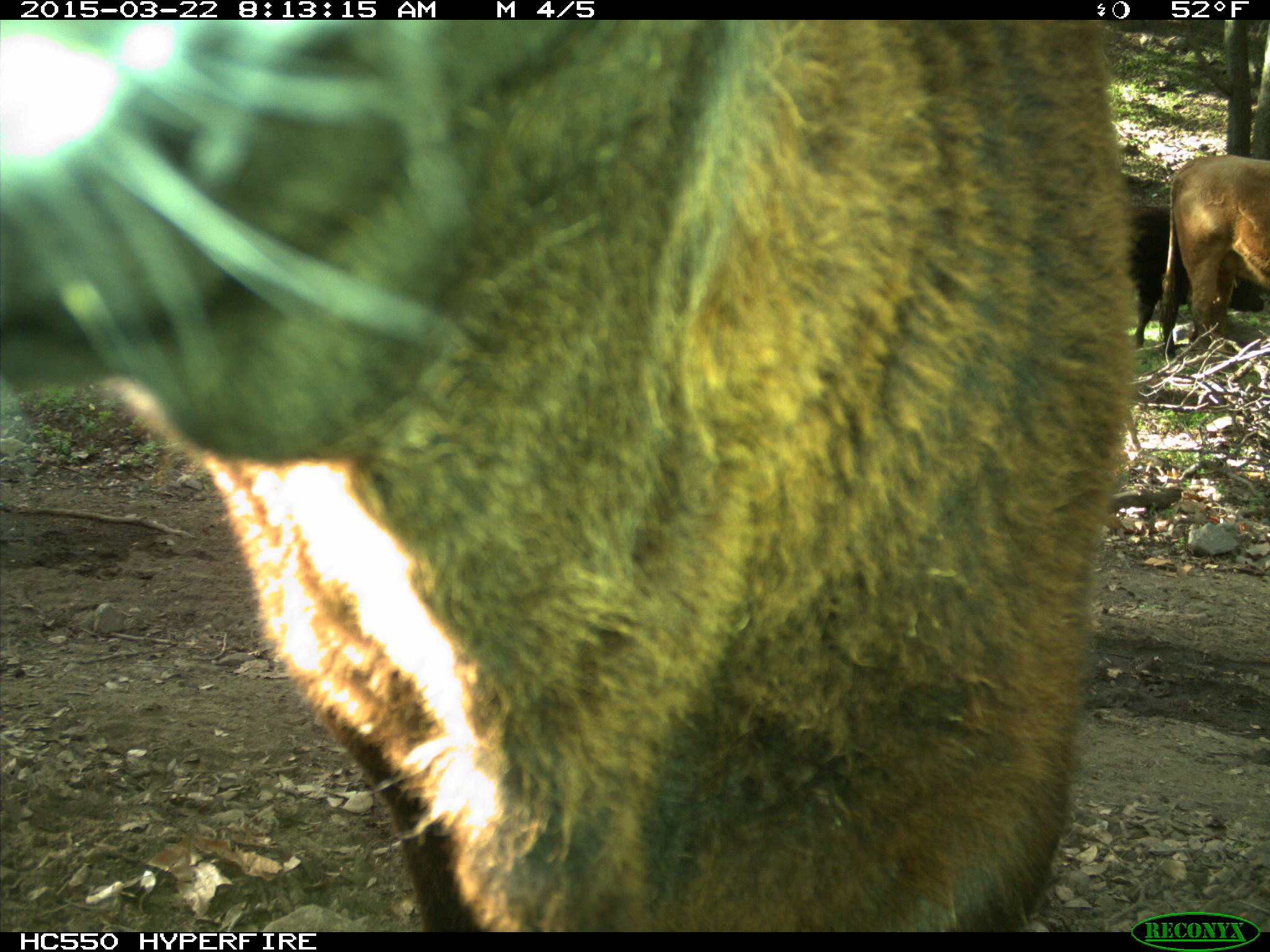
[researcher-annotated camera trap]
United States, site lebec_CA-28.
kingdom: Animalia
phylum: Chordata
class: Mammalia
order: Artiodactyla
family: Bovidae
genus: Bos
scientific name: Bos taurus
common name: domestic cow